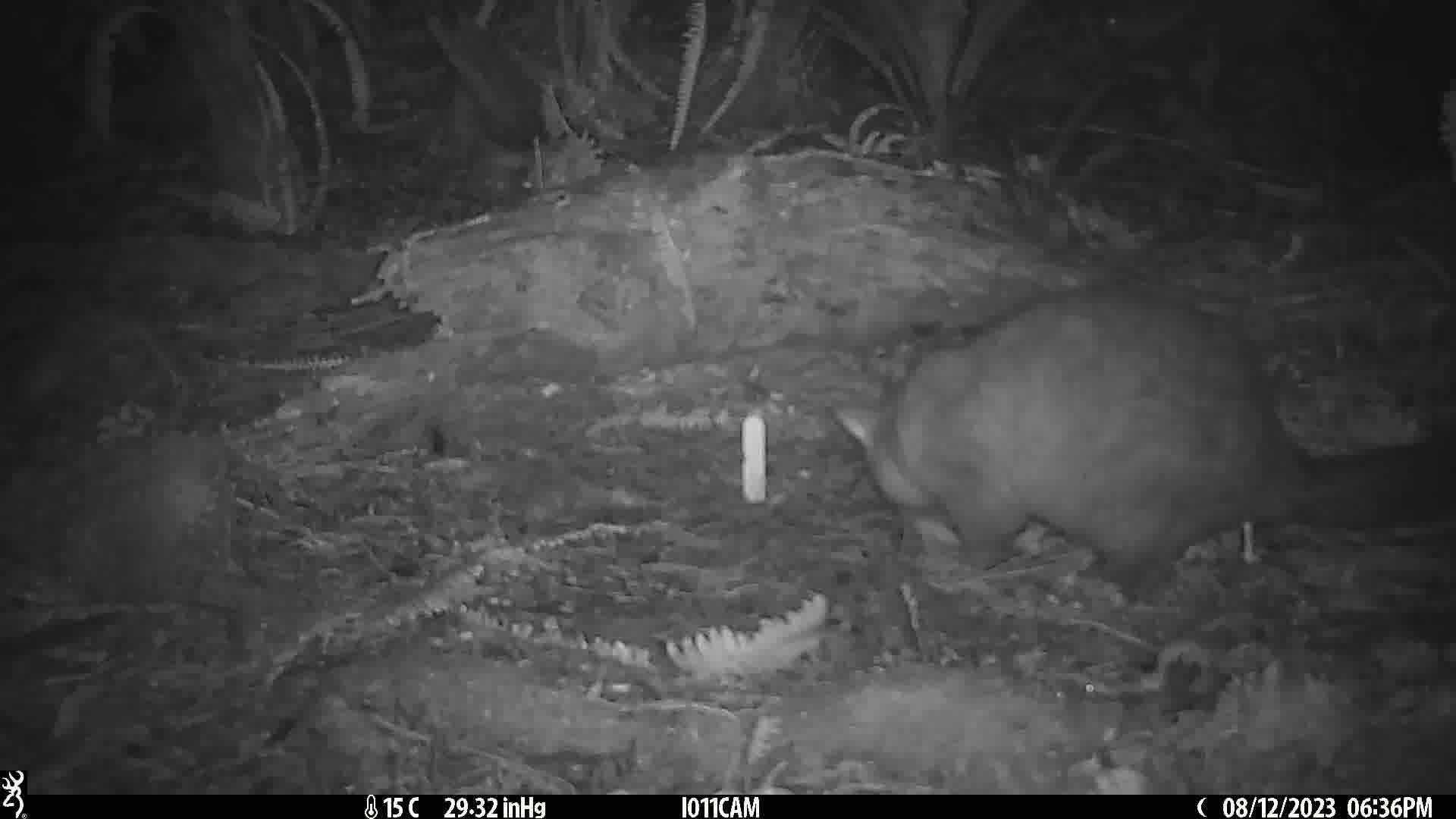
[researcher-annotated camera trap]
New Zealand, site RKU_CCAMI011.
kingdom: Animalia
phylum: Chordata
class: Mammalia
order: Diprotodontia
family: Phalangeridae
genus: Trichosurus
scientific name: Trichosurus vulpecula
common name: common brushtail possum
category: possum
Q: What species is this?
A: Possum (common brushtail possum) (Trichosurus vulpecula).